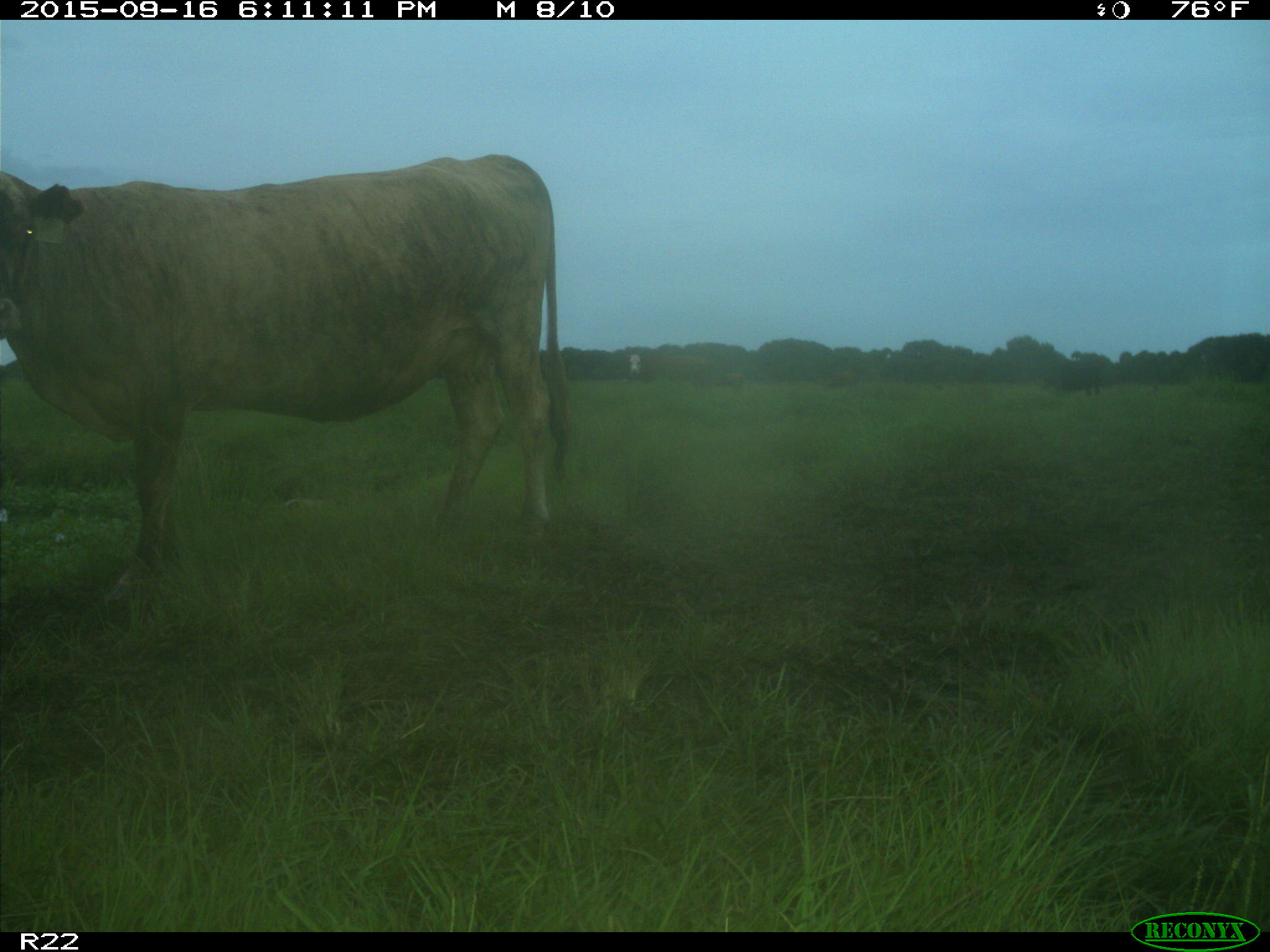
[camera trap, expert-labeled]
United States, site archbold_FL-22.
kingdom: Animalia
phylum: Chordata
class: Mammalia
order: Artiodactyla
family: Bovidae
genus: Bos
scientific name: Bos taurus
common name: domestic cow